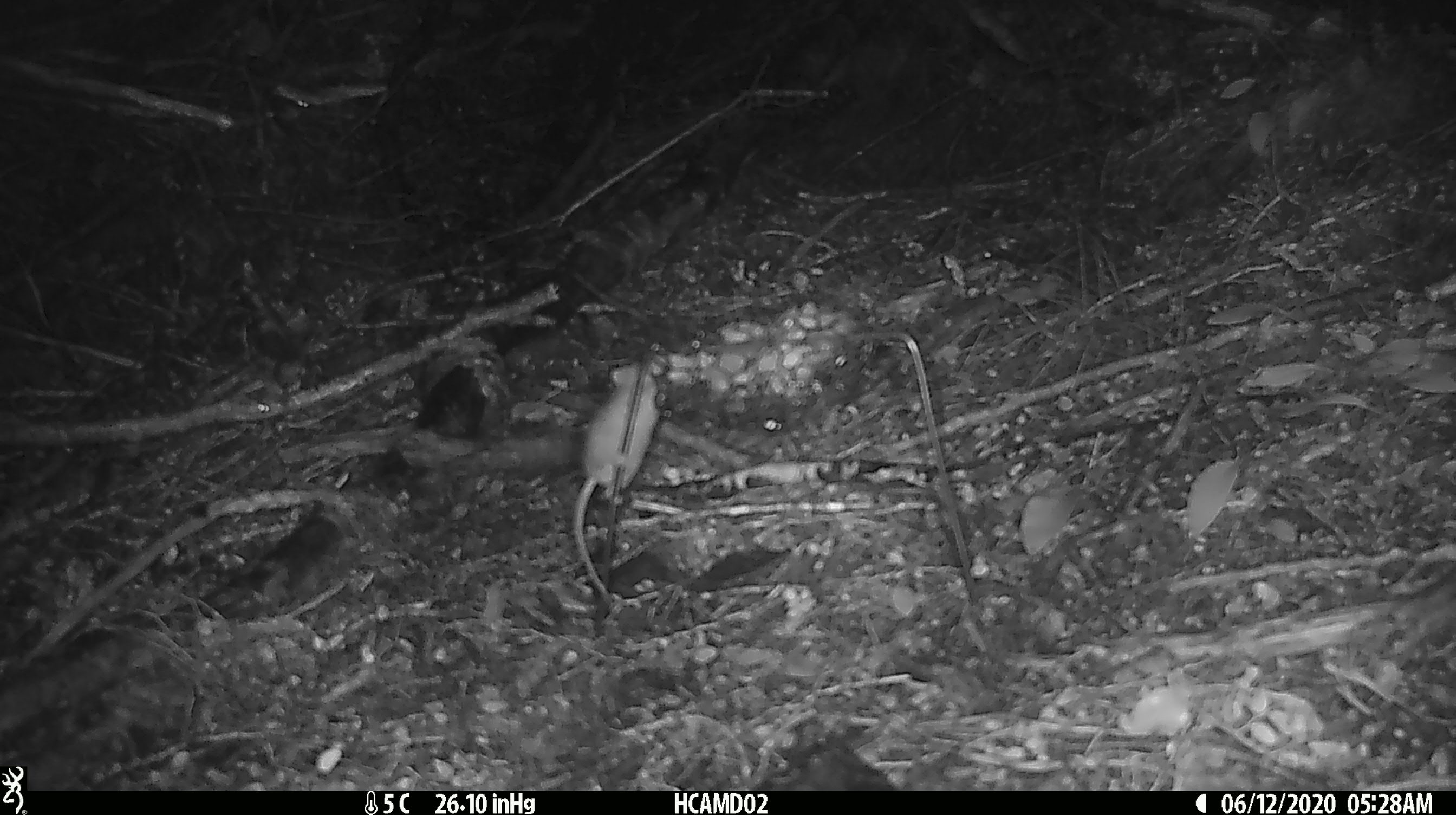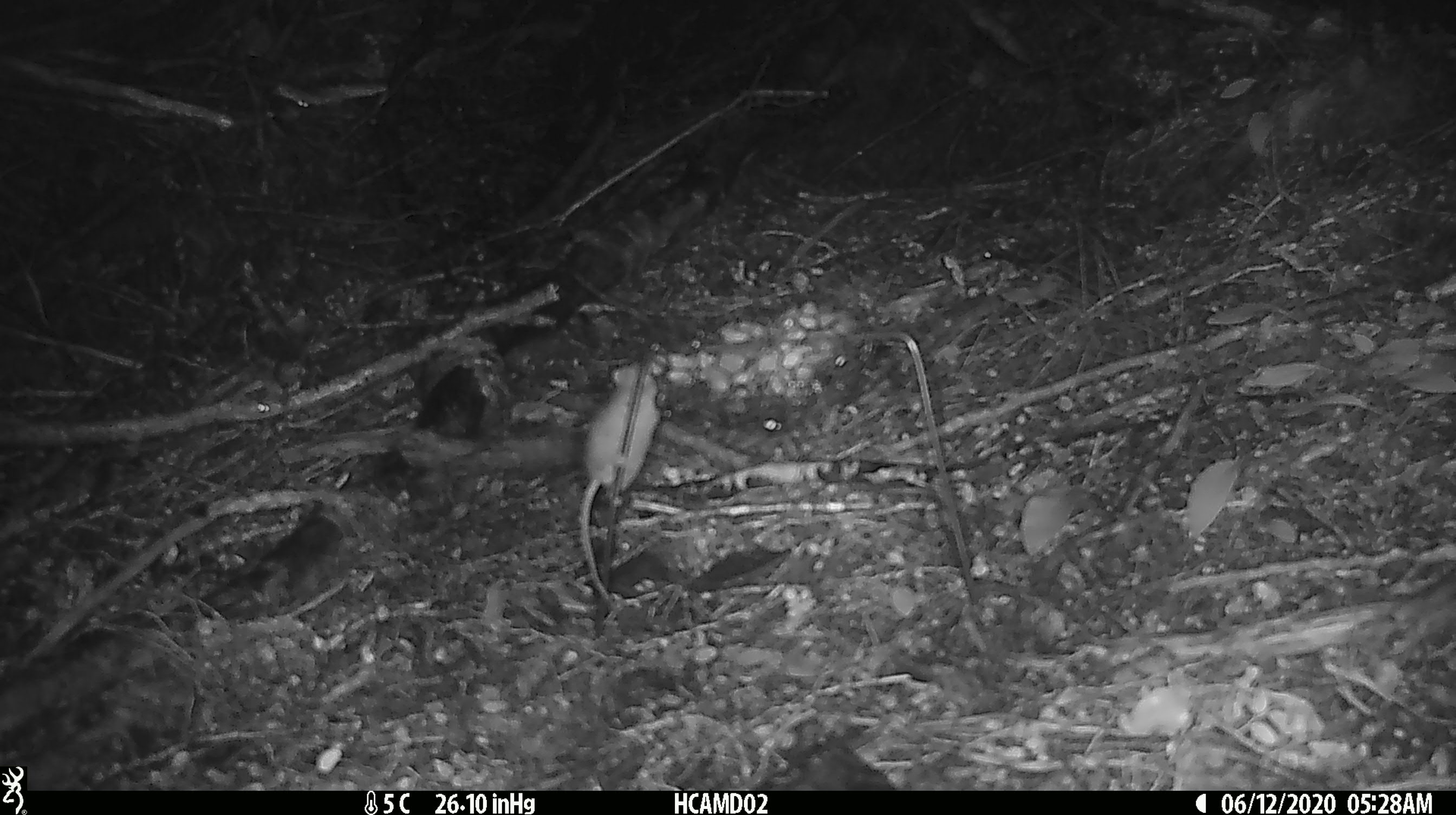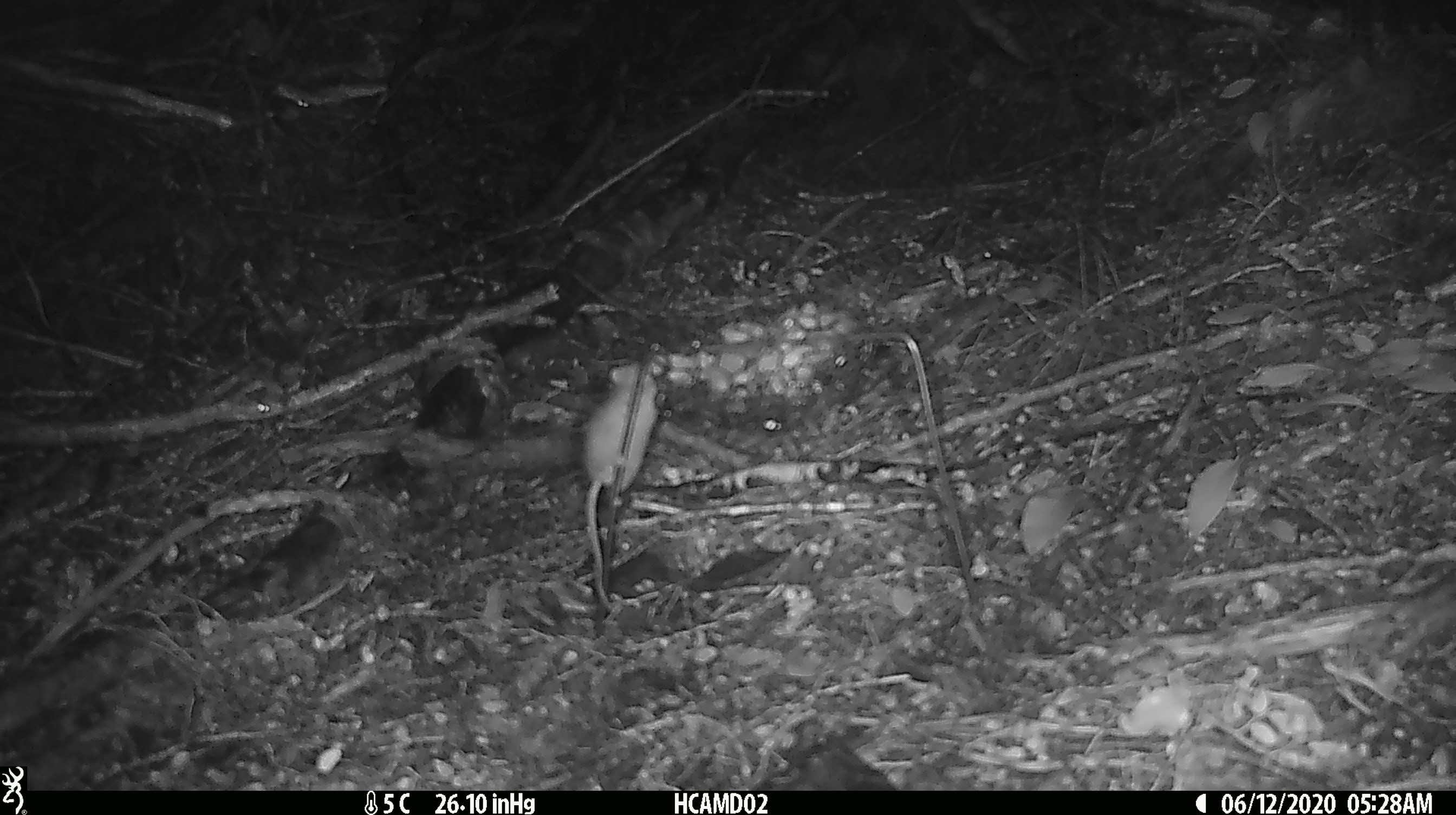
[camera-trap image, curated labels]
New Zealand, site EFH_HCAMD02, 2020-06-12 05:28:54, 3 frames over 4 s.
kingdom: Animalia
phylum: Chordata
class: Mammalia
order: Rodentia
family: Muridae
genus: Mus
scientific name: Mus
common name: mouse